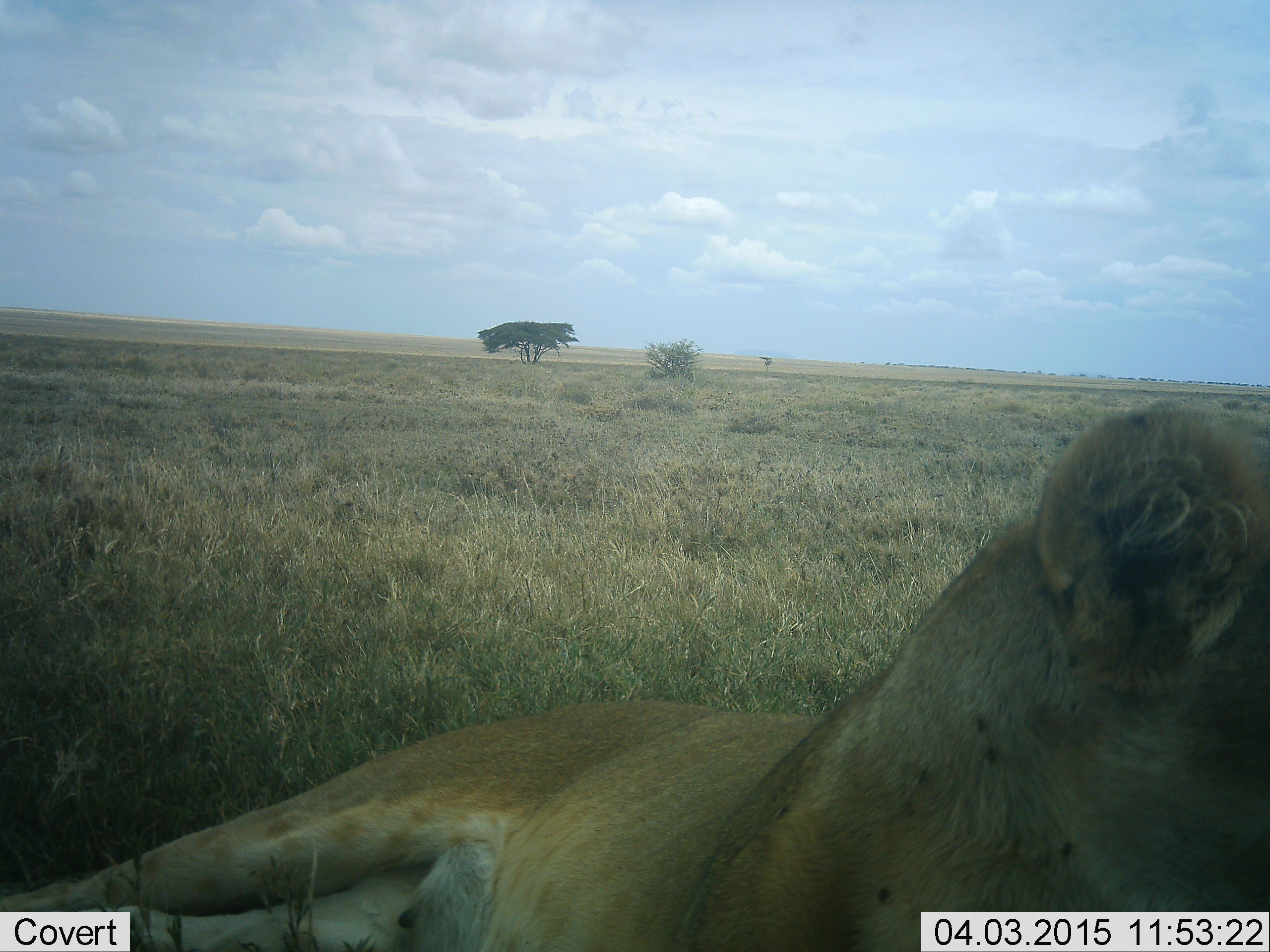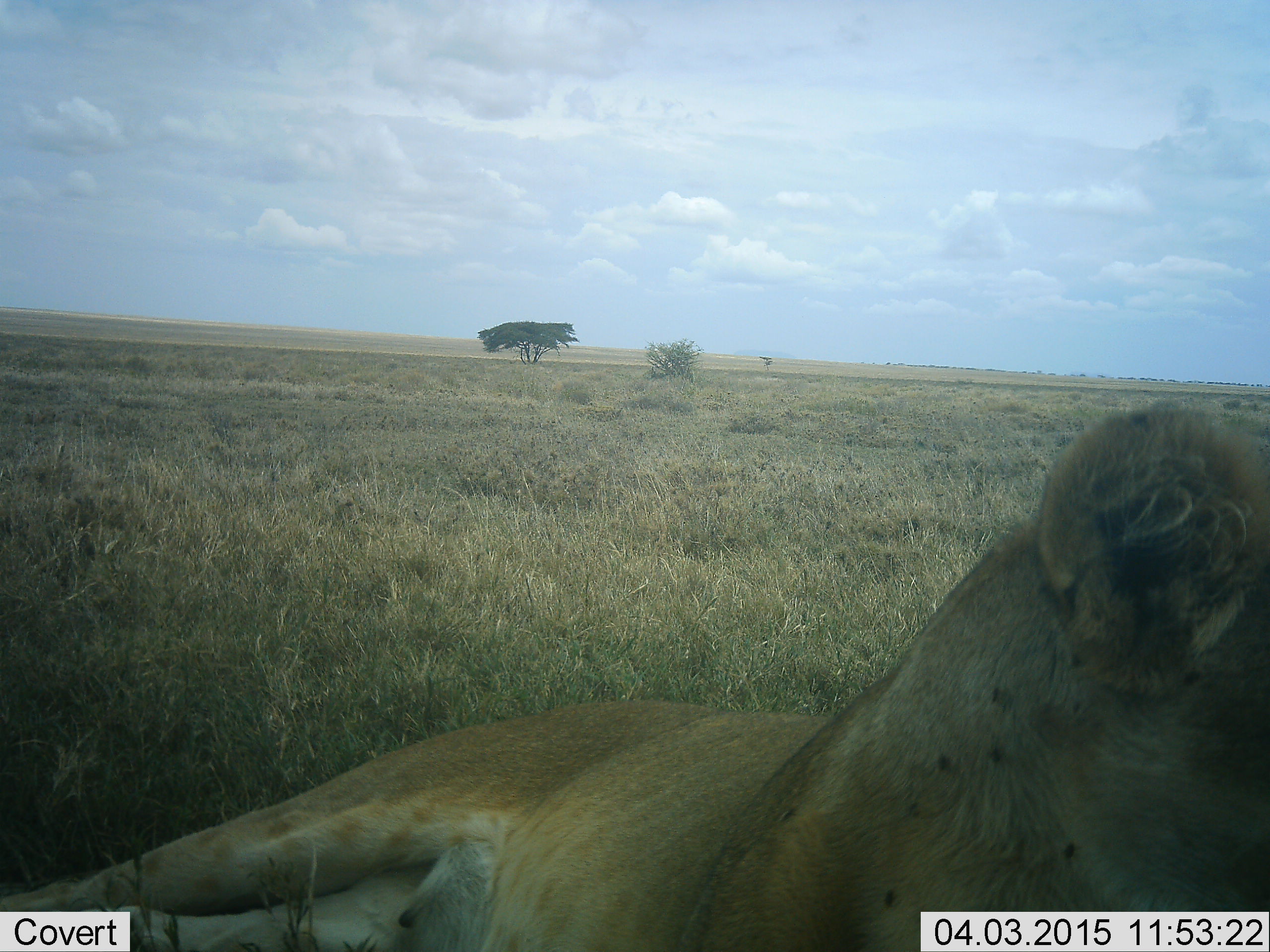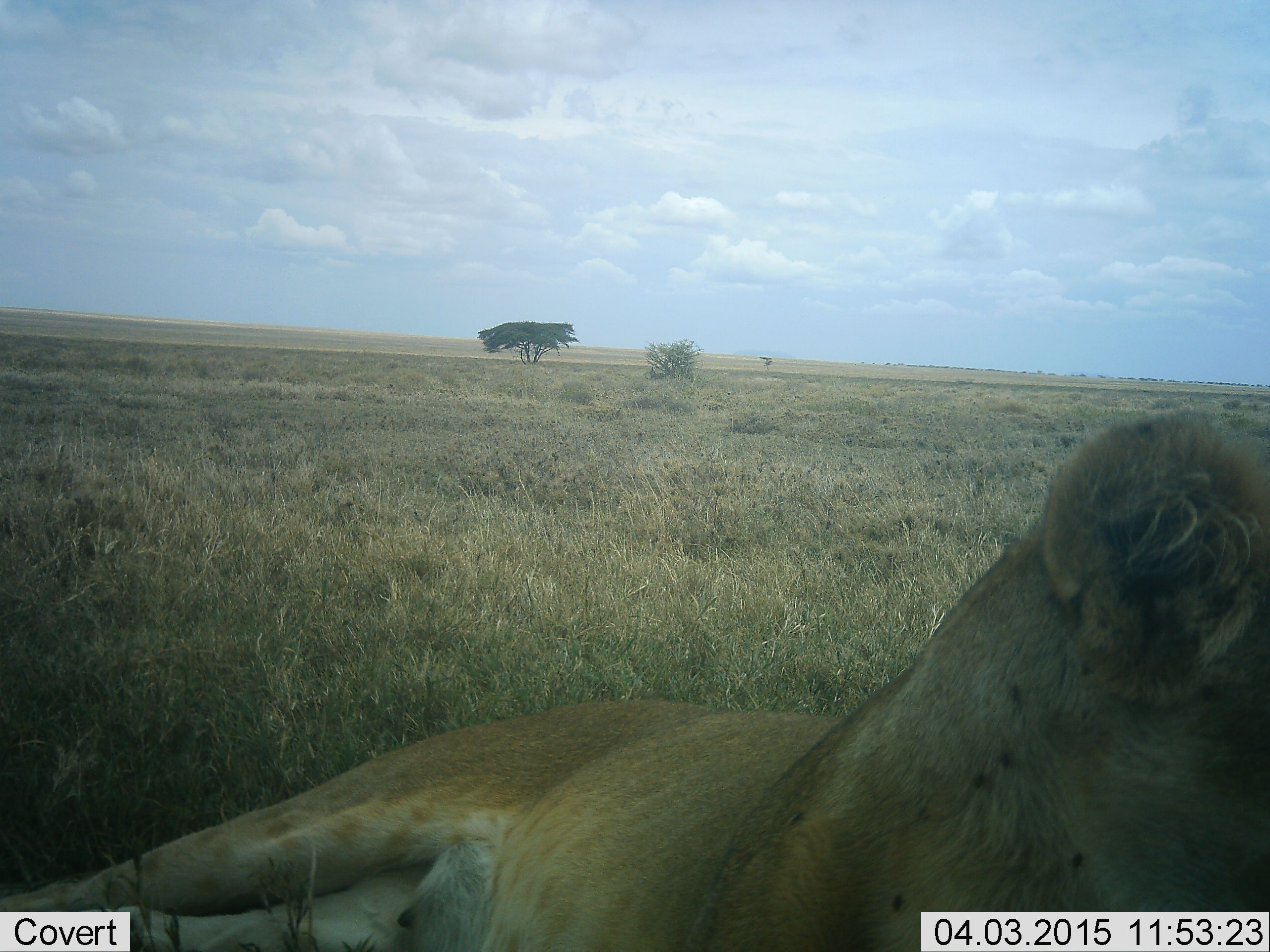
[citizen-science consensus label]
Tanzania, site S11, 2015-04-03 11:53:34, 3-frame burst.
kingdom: Animalia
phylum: Chordata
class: Mammalia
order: Carnivora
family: Felidae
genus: Panthera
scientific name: Panthera leo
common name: lion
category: lionfemale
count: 1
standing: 0%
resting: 100%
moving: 0%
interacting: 0%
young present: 0%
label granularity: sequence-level